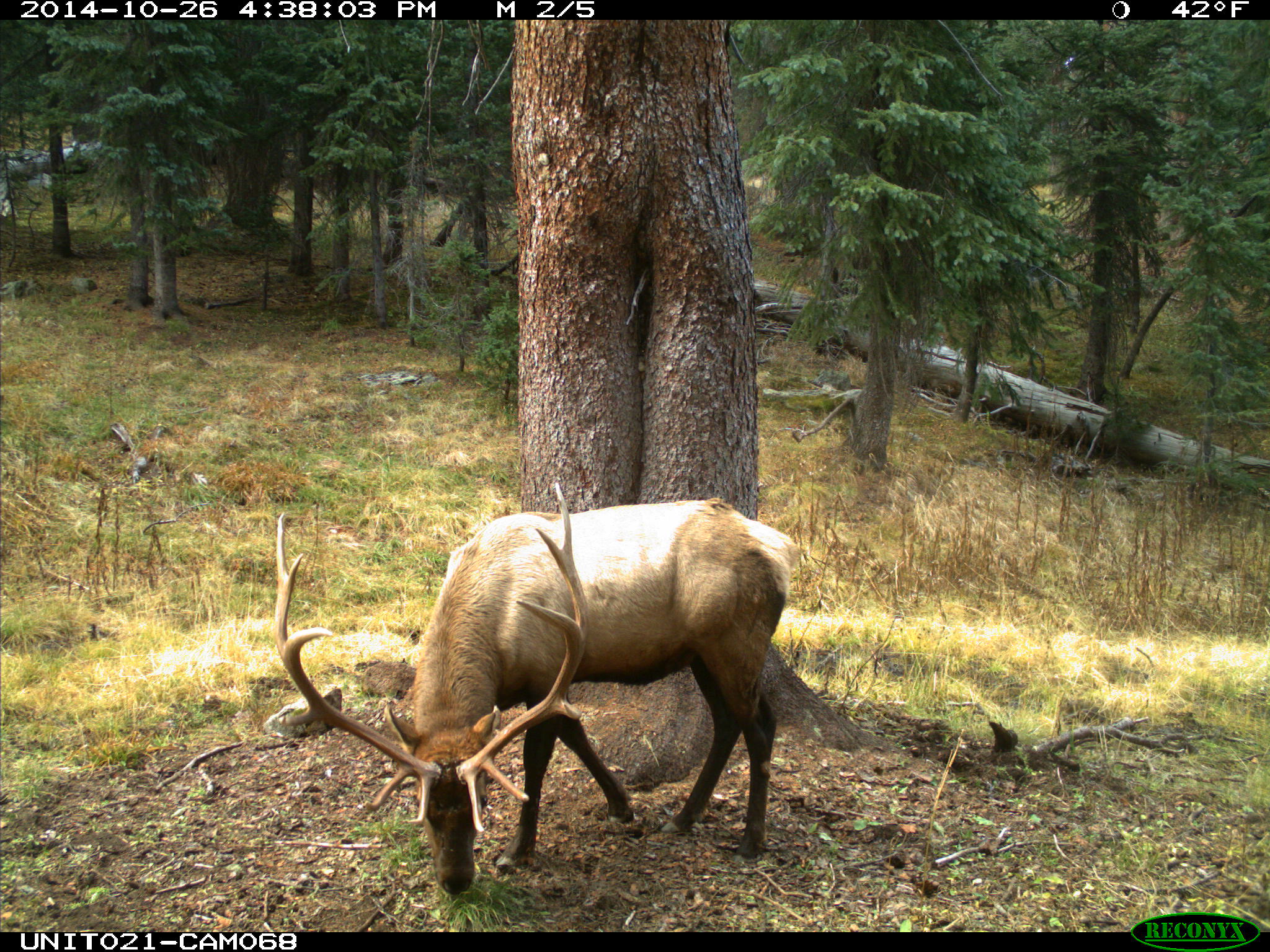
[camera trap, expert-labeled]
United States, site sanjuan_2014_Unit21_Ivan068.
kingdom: Animalia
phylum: Chordata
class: Mammalia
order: Artiodactyla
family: Cervidae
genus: Cervus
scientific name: Cervus elaphus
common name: red deer